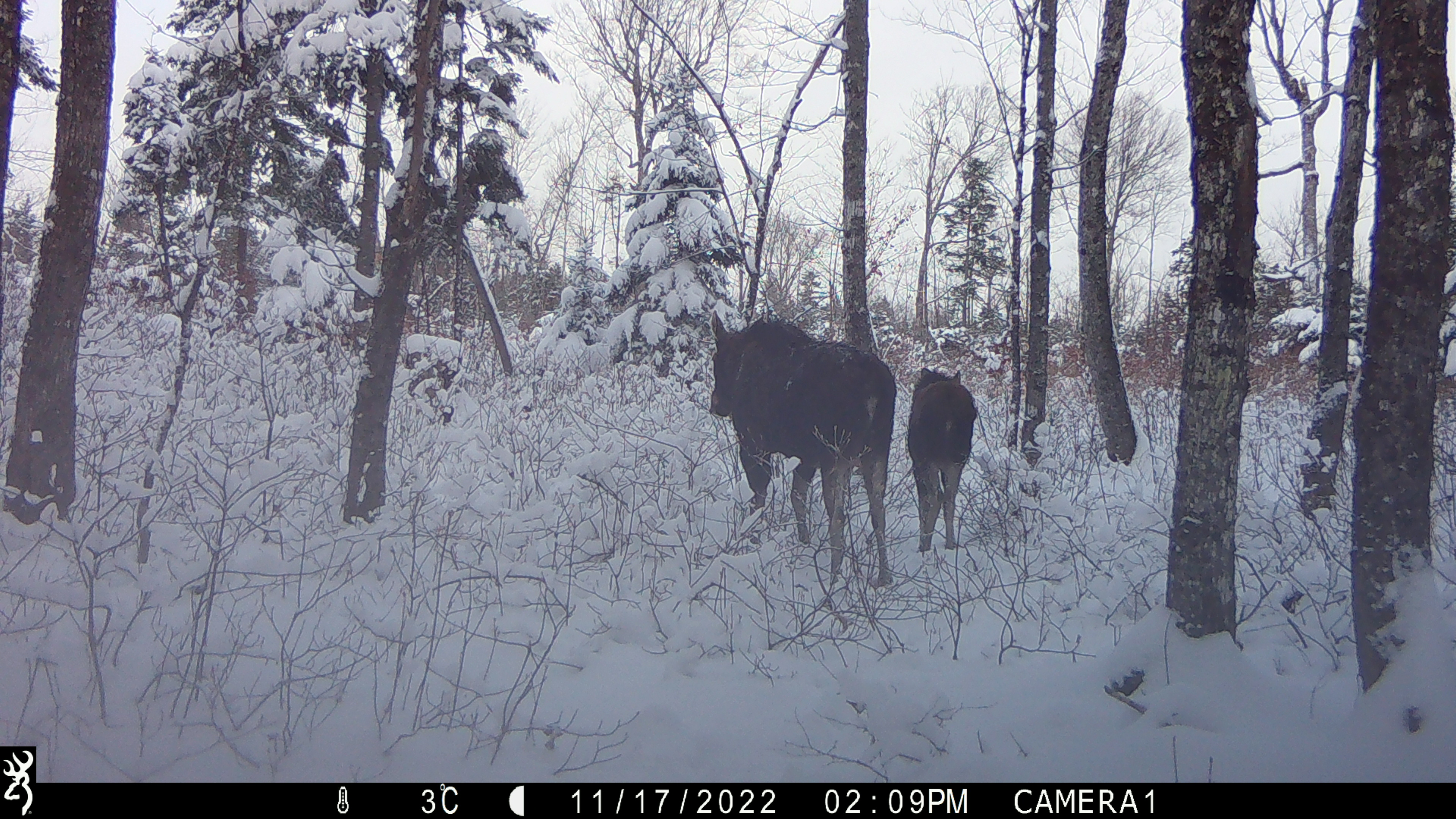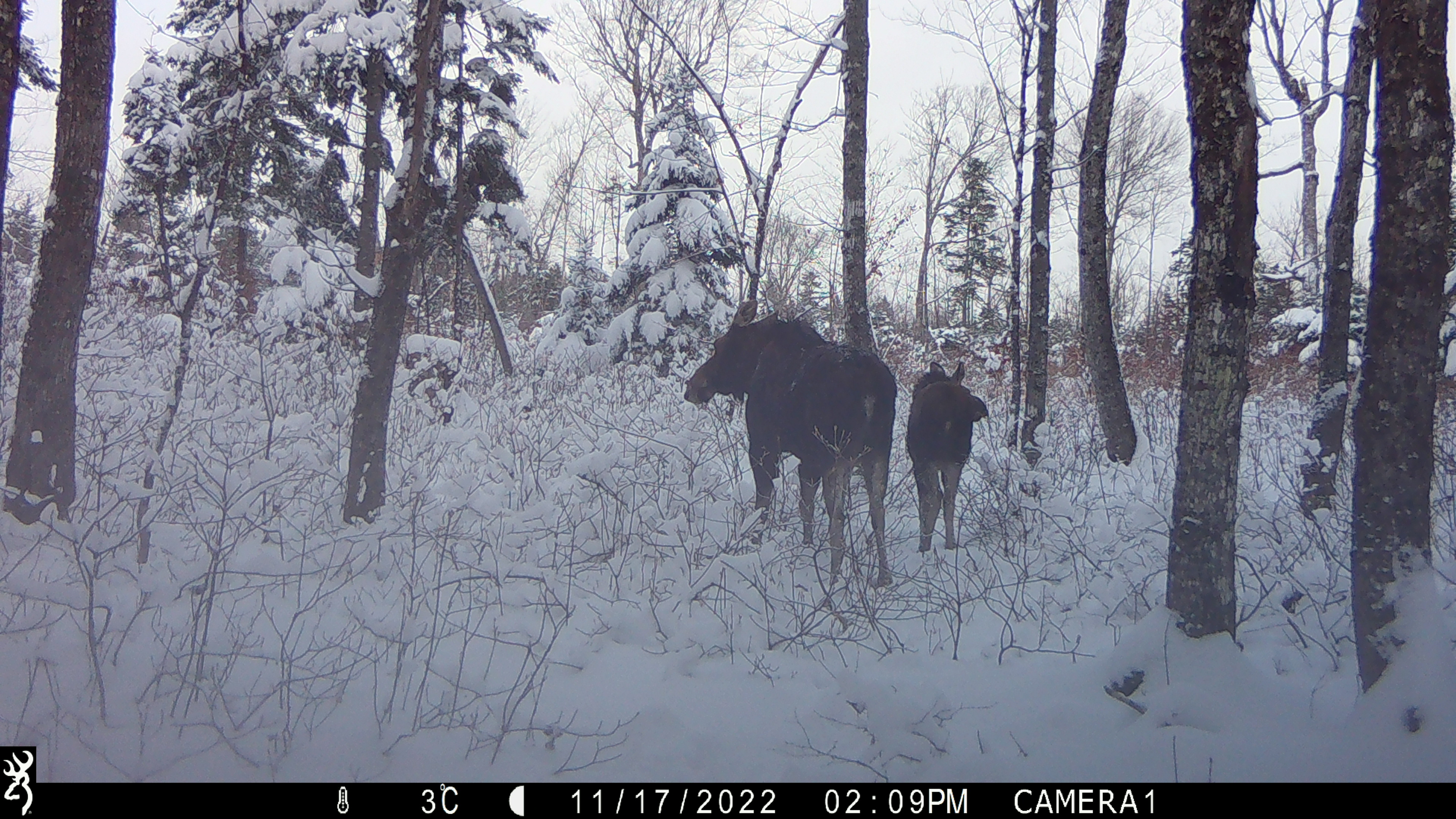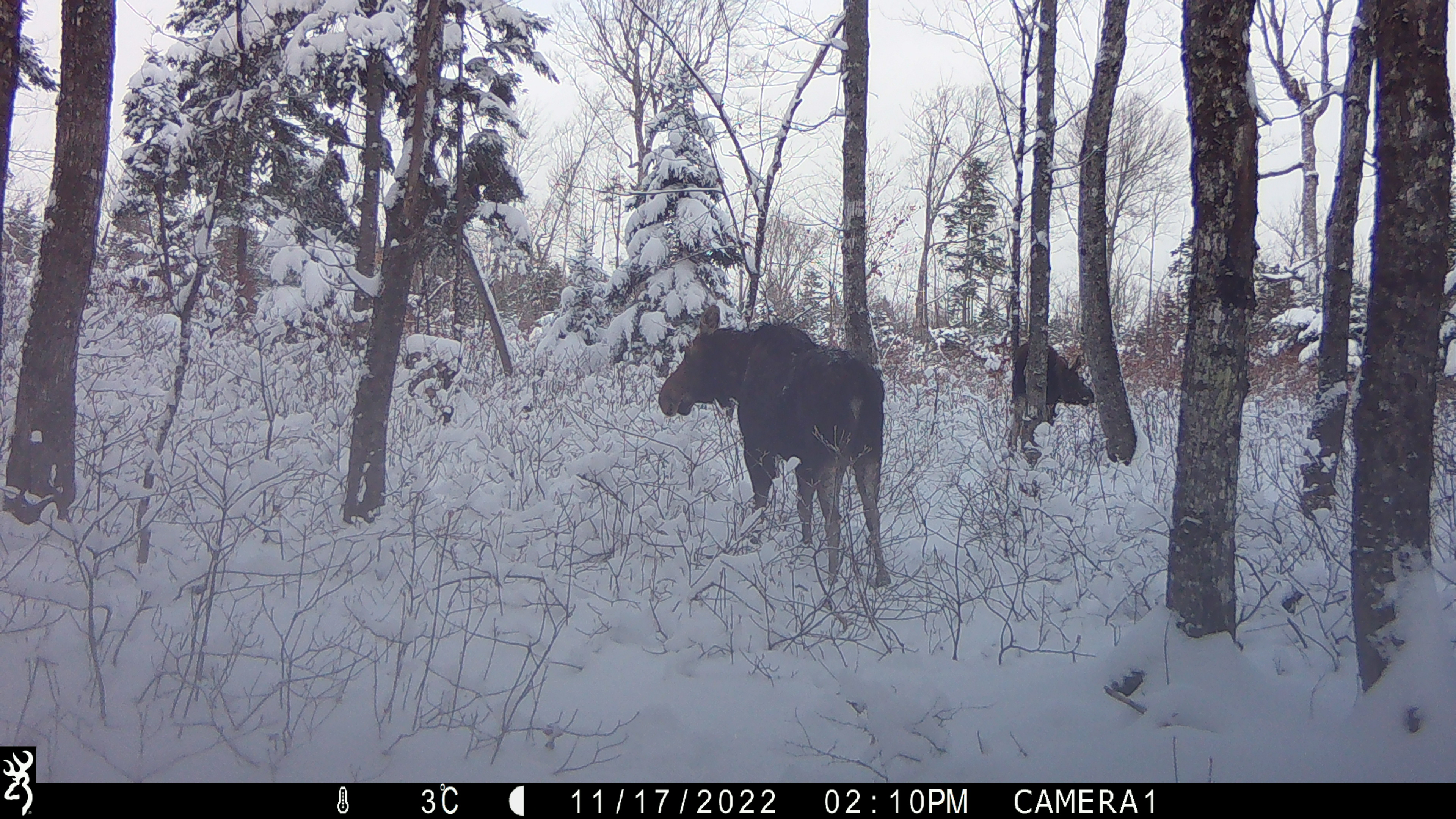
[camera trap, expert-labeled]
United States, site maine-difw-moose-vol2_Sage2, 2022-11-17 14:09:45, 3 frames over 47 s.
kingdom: Animalia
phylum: Chordata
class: Mammalia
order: Artiodactyla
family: Cervidae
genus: Alces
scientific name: Alces alces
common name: moose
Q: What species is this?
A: Moose (Alces alces).